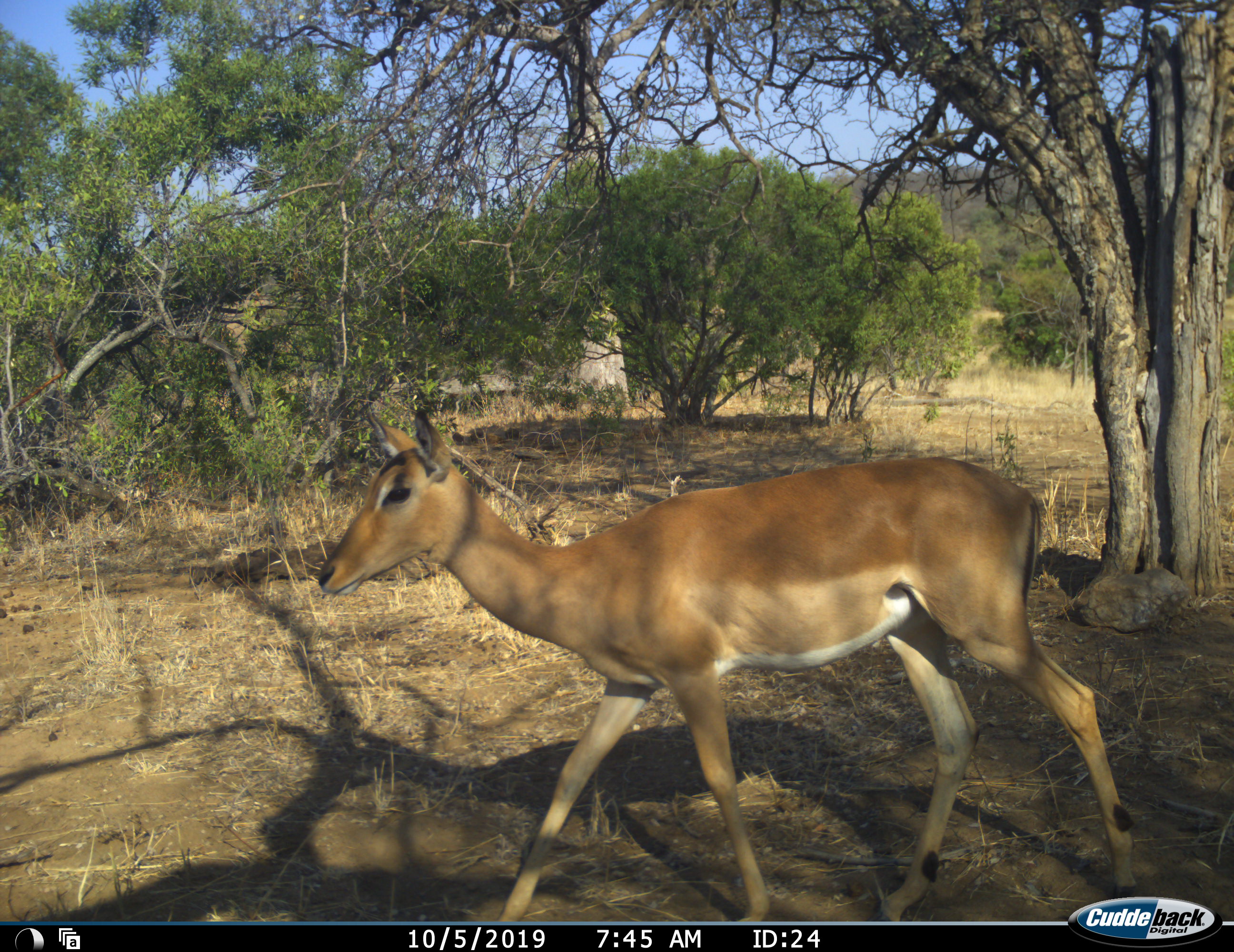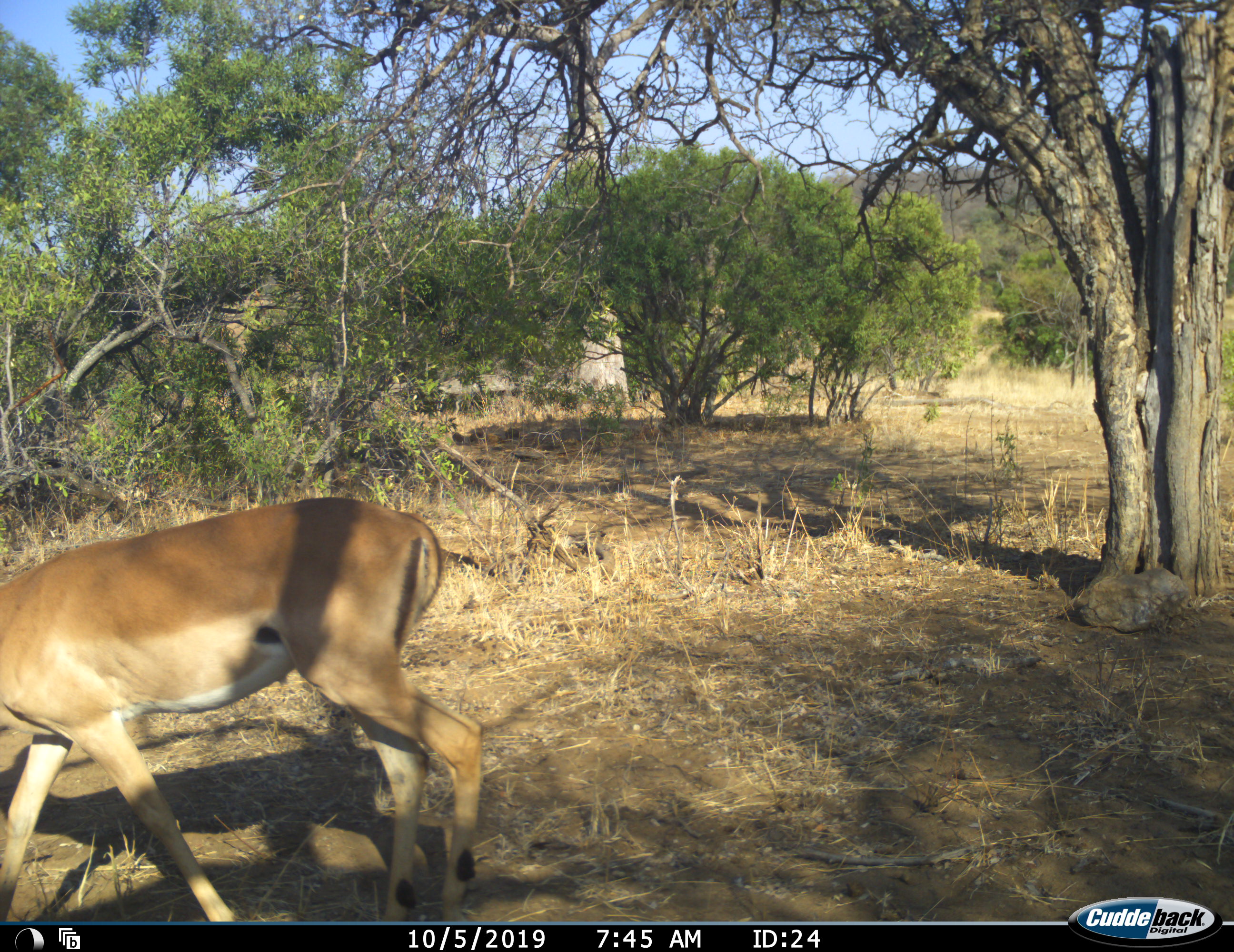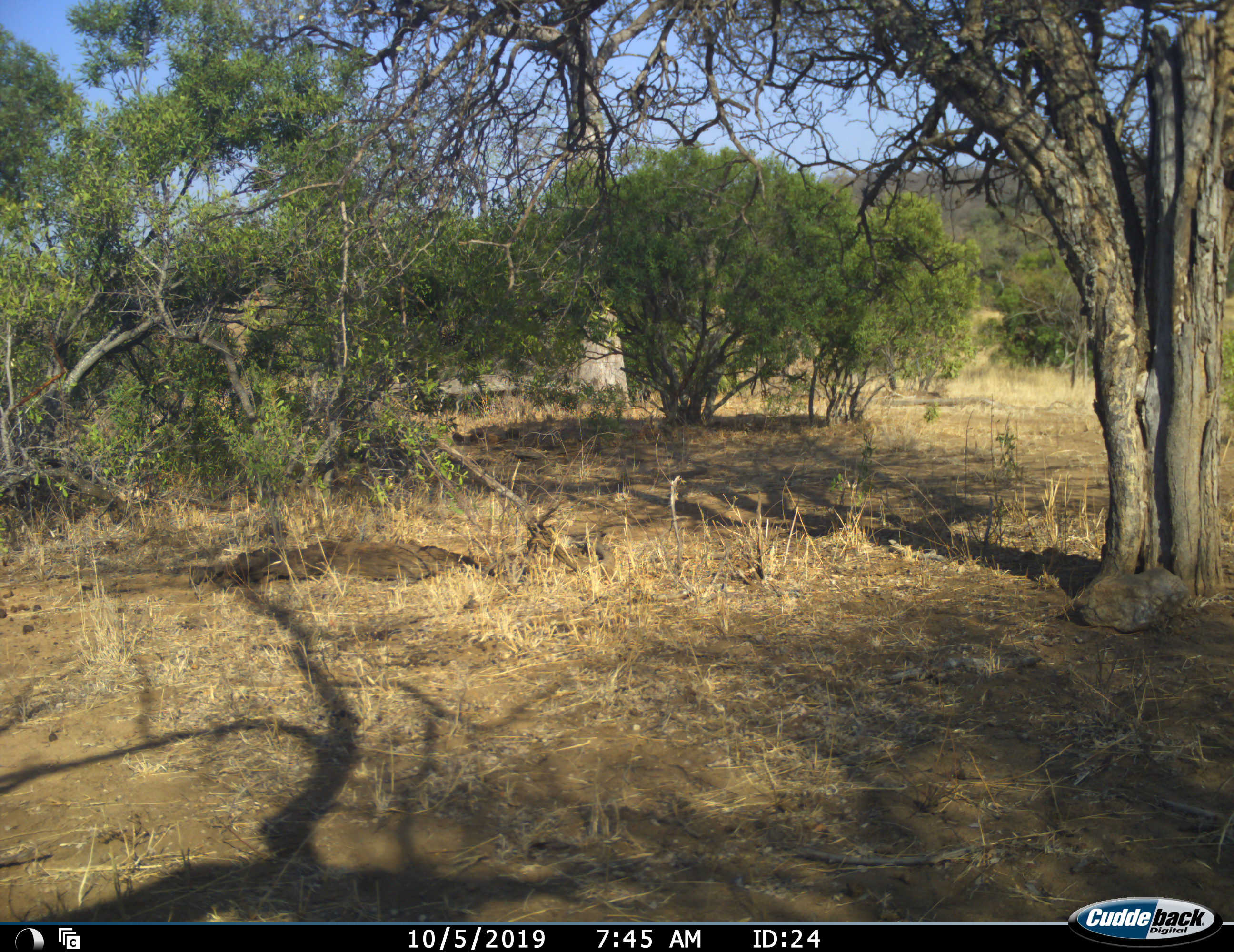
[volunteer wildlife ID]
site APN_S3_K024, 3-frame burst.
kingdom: Animalia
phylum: Chordata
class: Mammalia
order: Artiodactyla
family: Bovidae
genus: Aepyceros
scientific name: Aepyceros melampus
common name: impala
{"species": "impala (Aepyceros melampus)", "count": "1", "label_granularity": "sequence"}